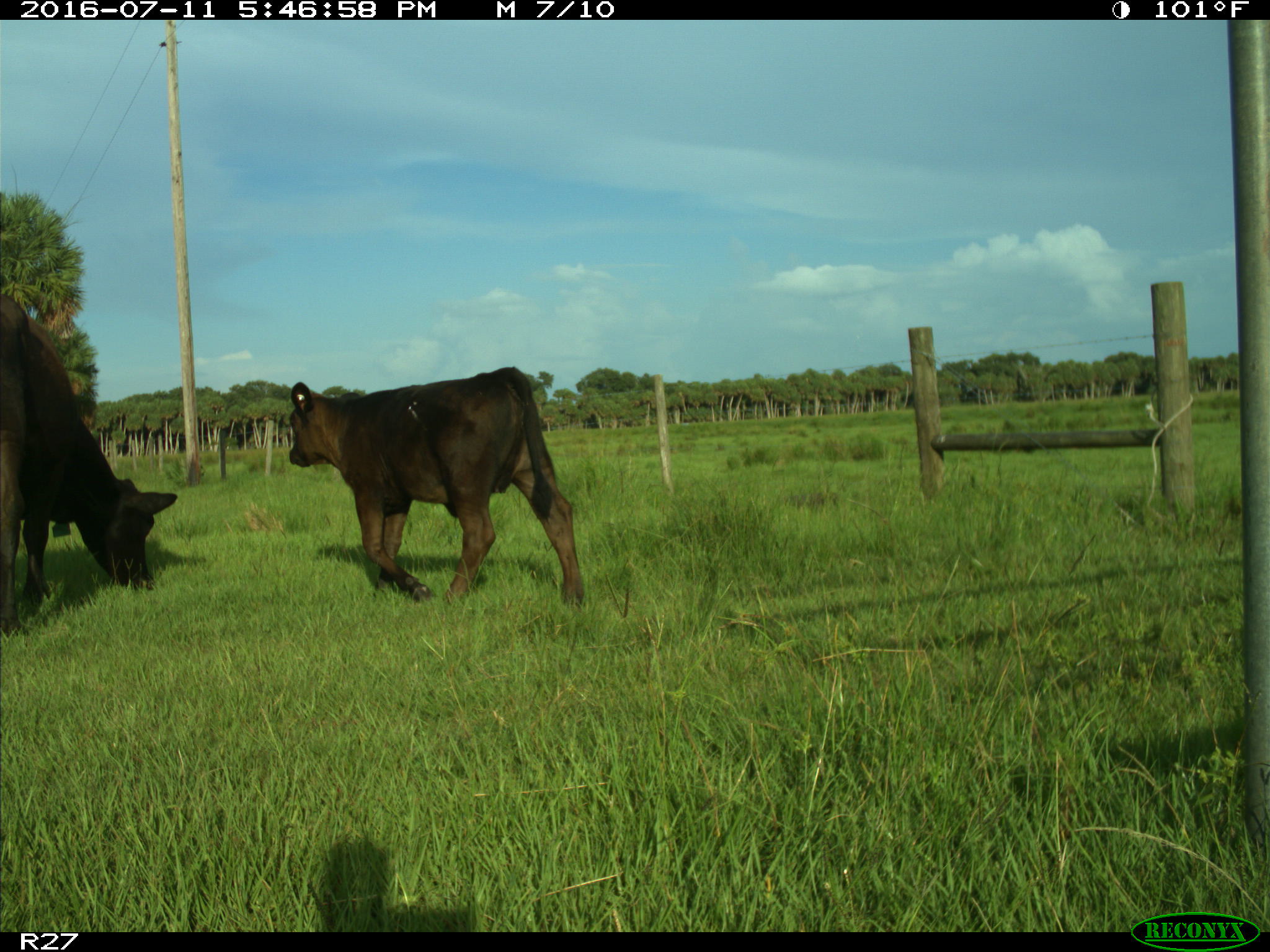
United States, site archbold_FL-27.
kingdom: Animalia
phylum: Chordata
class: Mammalia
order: Artiodactyla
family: Bovidae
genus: Bos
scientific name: Bos taurus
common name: domestic cow